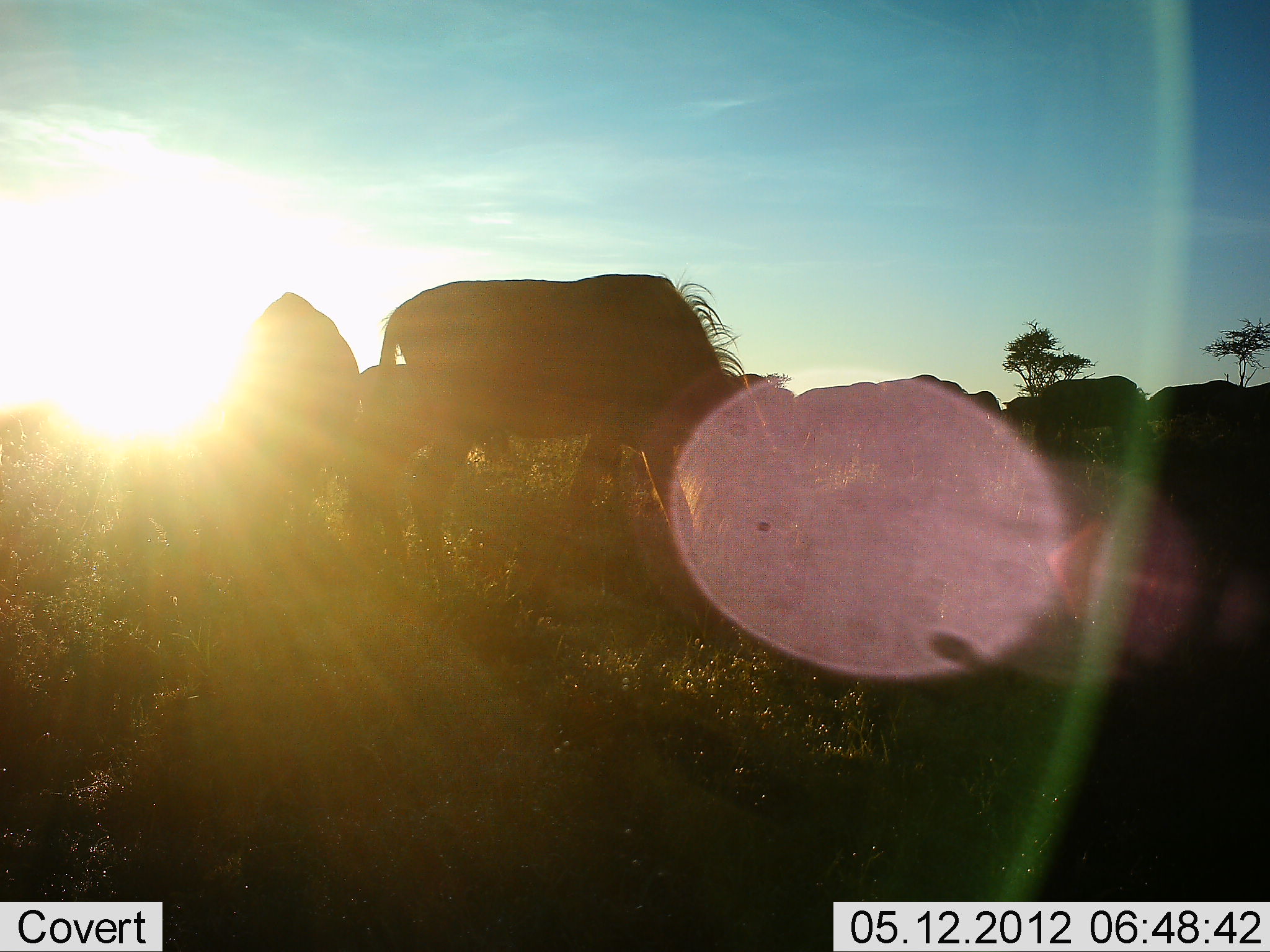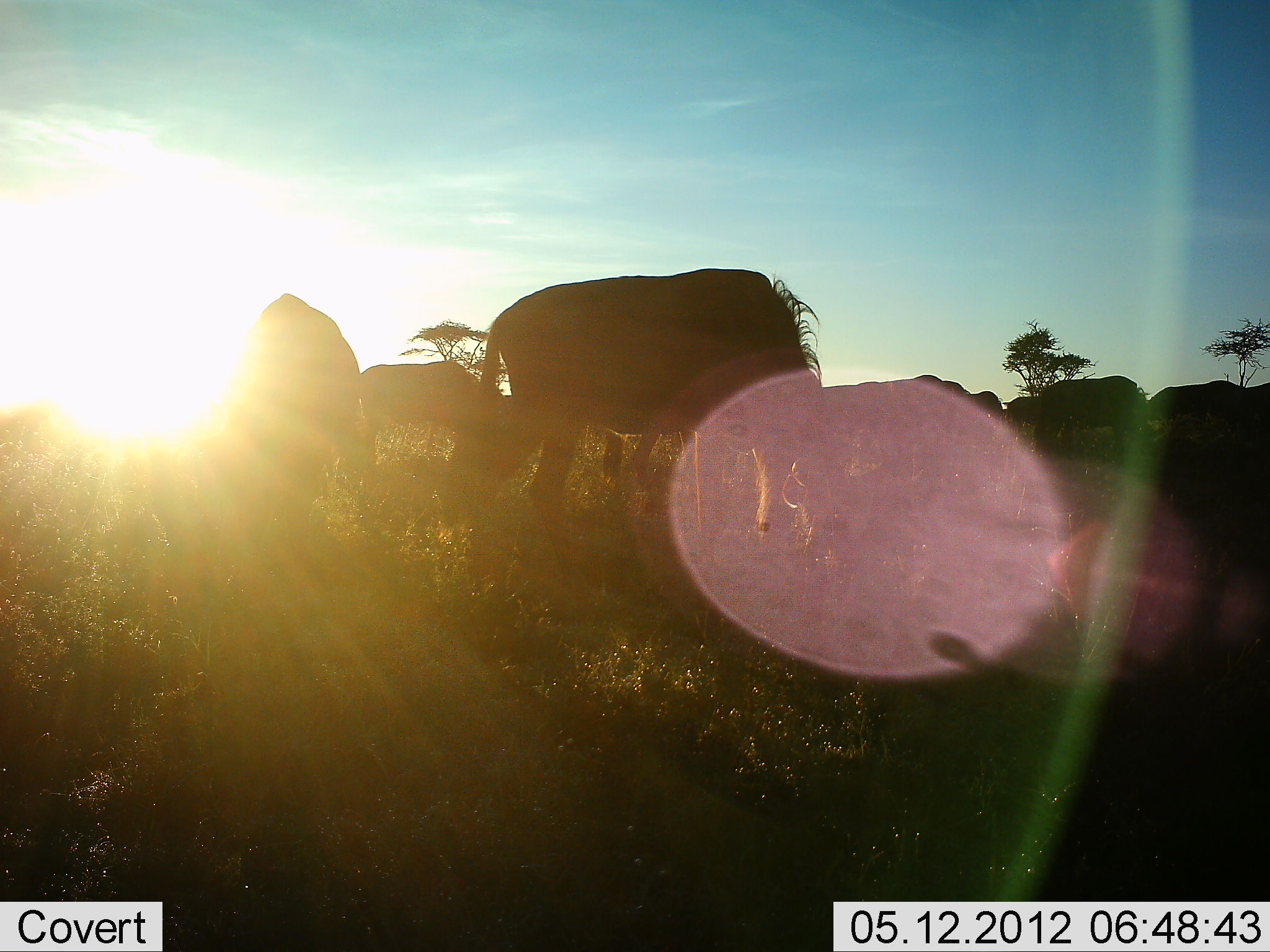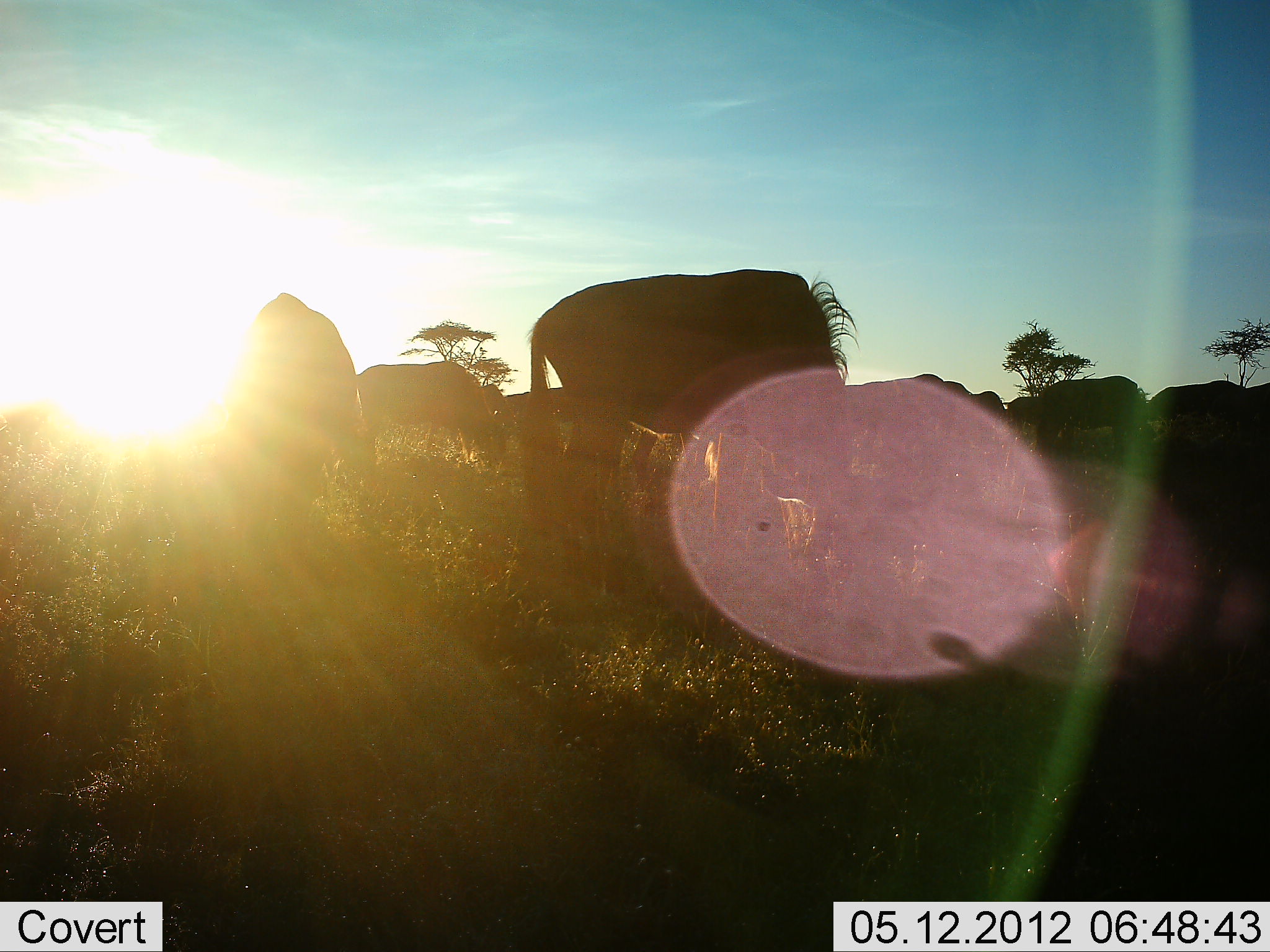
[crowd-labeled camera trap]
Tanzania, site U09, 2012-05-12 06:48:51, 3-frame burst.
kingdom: Animalia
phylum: Chordata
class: Mammalia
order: Artiodactyla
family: Bovidae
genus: Connochaetes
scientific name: Connochaetes taurinus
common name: blue wildebeest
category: wildebeest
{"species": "wildebeest (blue wildebeest) (Connochaetes taurinus)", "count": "10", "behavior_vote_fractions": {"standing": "20%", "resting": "0%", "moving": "20%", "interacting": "0%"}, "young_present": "0%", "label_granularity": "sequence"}